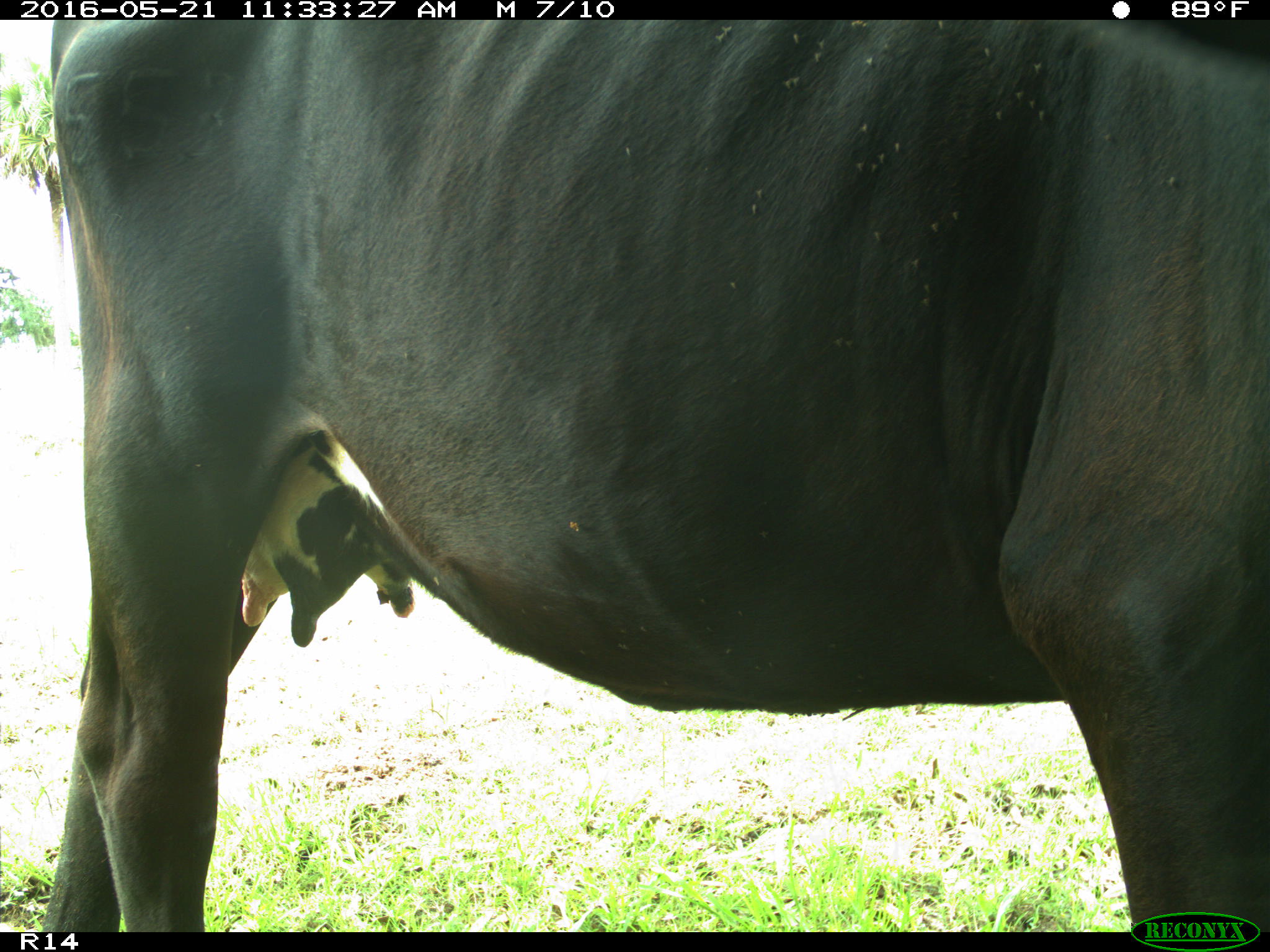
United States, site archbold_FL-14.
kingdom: Animalia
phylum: Chordata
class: Mammalia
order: Artiodactyla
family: Bovidae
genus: Bos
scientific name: Bos taurus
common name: domestic cow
Bos taurus (domestic cow).